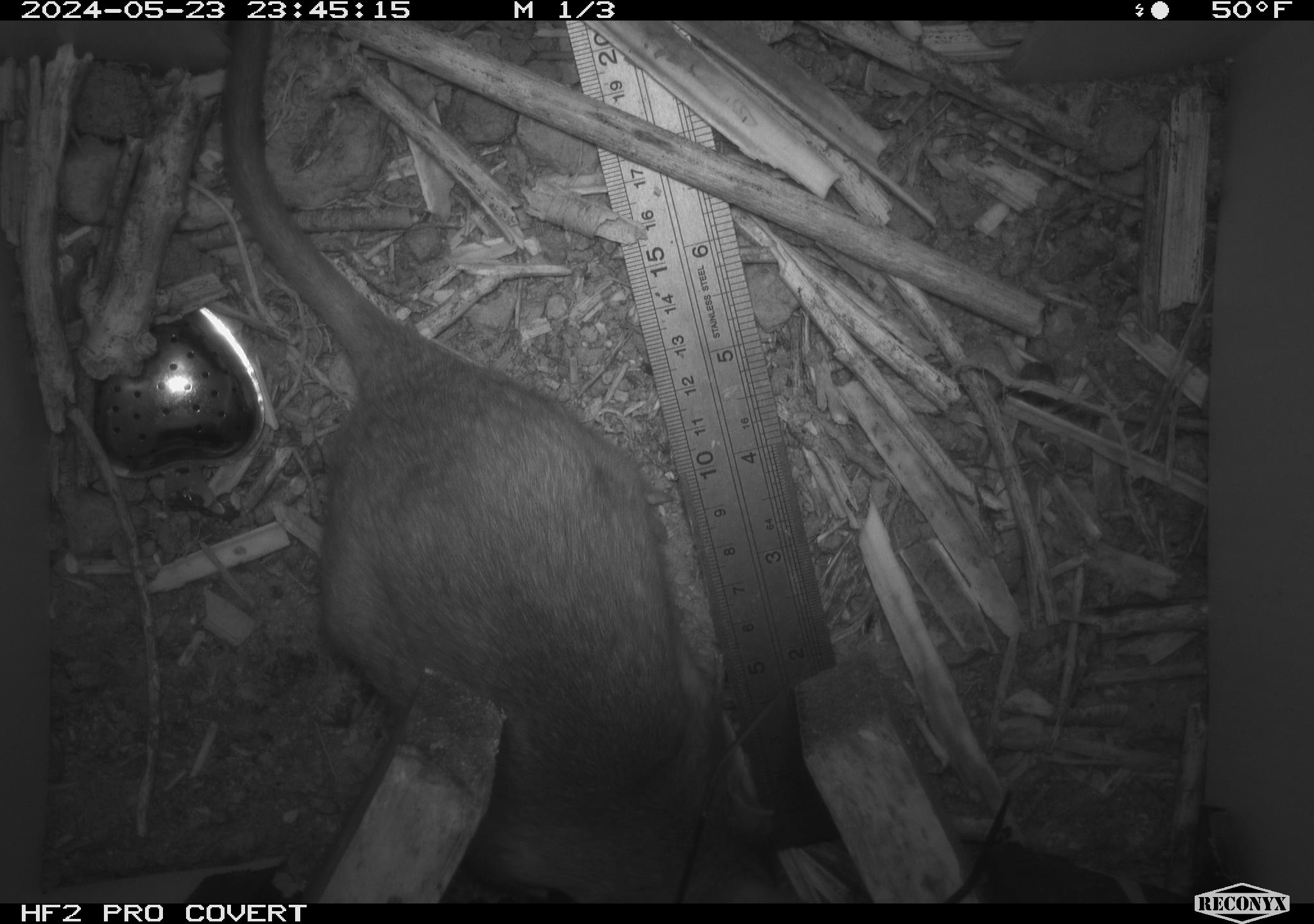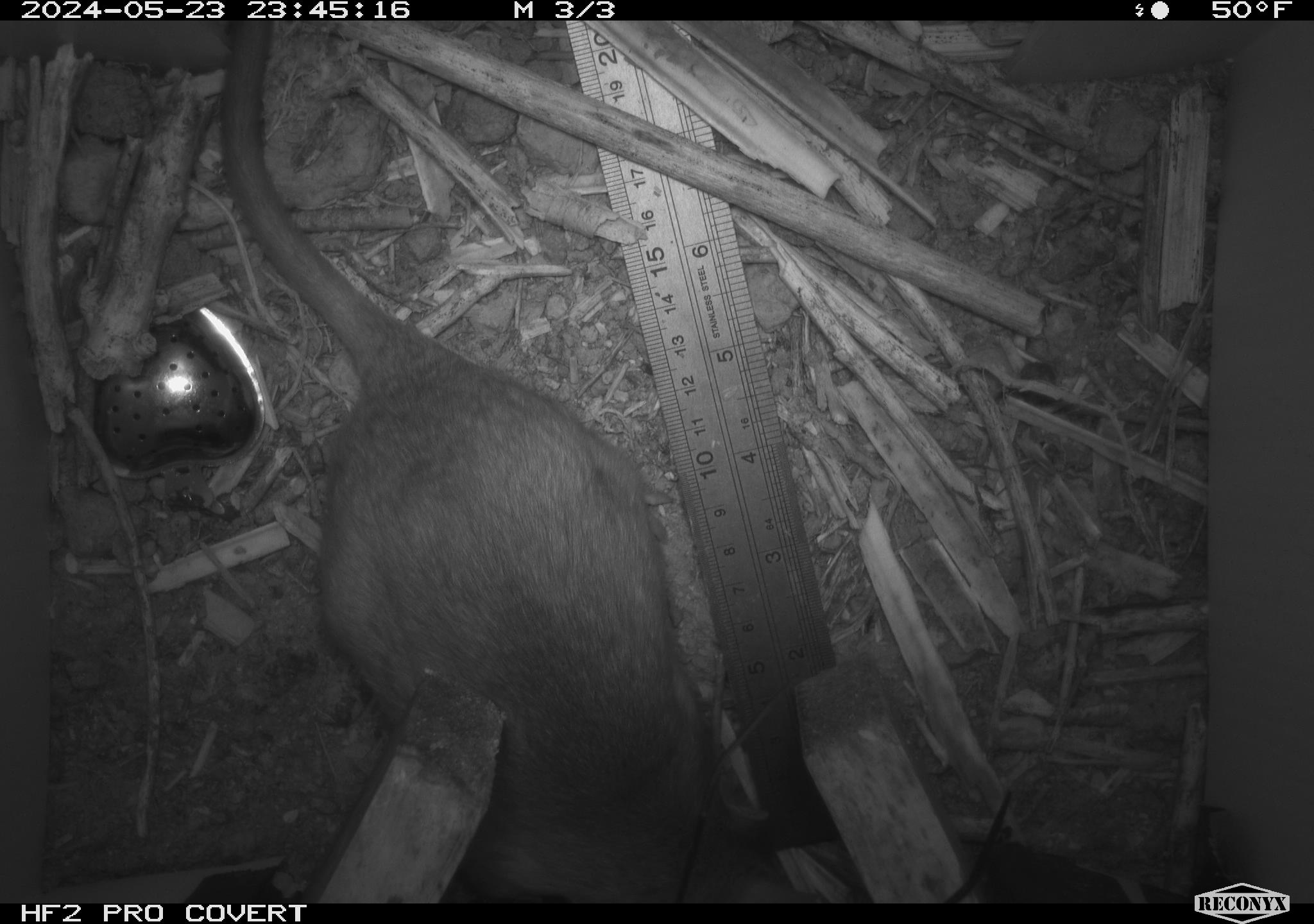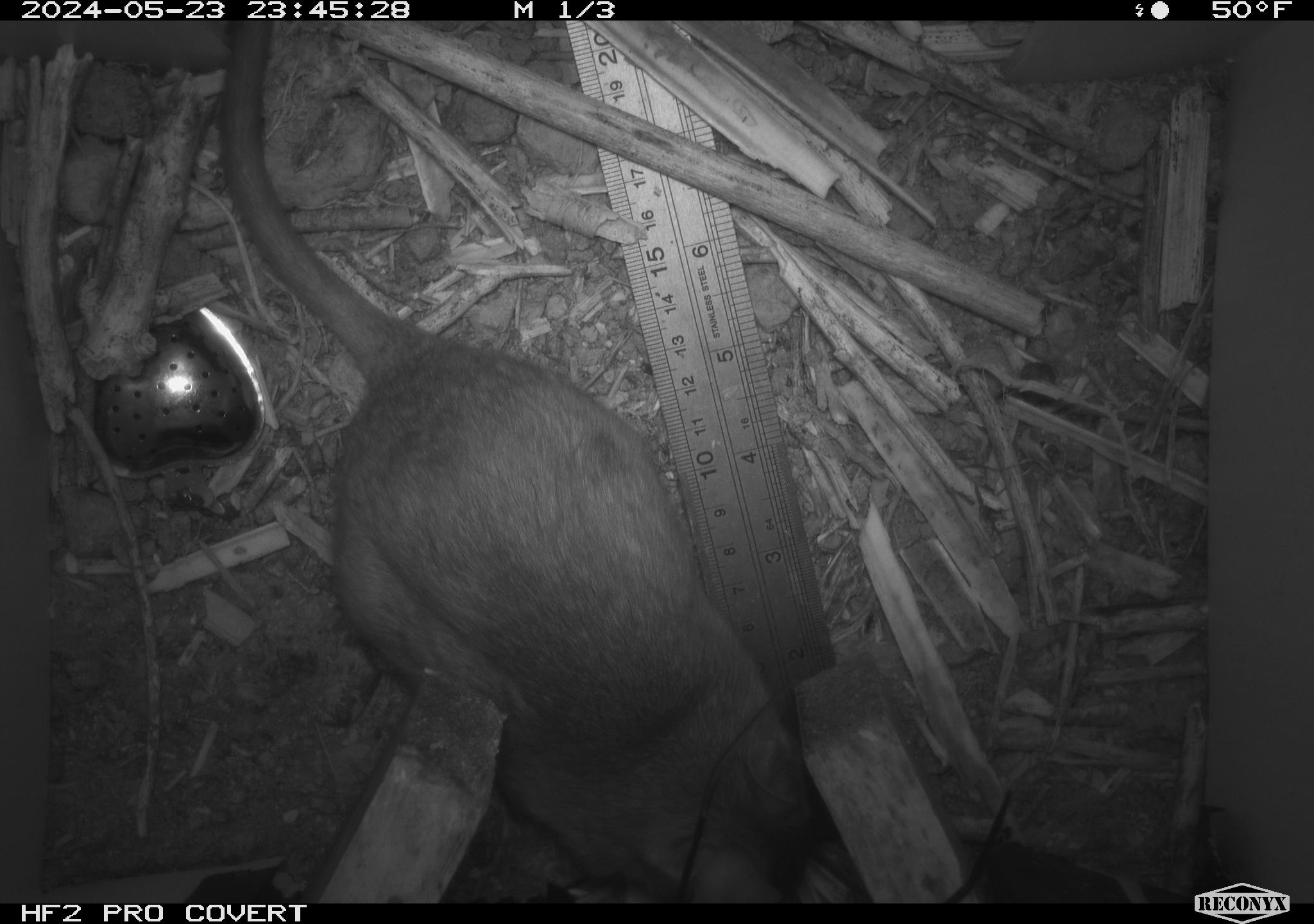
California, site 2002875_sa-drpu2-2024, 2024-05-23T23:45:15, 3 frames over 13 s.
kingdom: Animalia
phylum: Chordata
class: Mammalia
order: Rodentia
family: Cricetidae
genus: Neotoma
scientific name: Neotoma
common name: pack rat or woodrat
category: neotoma species